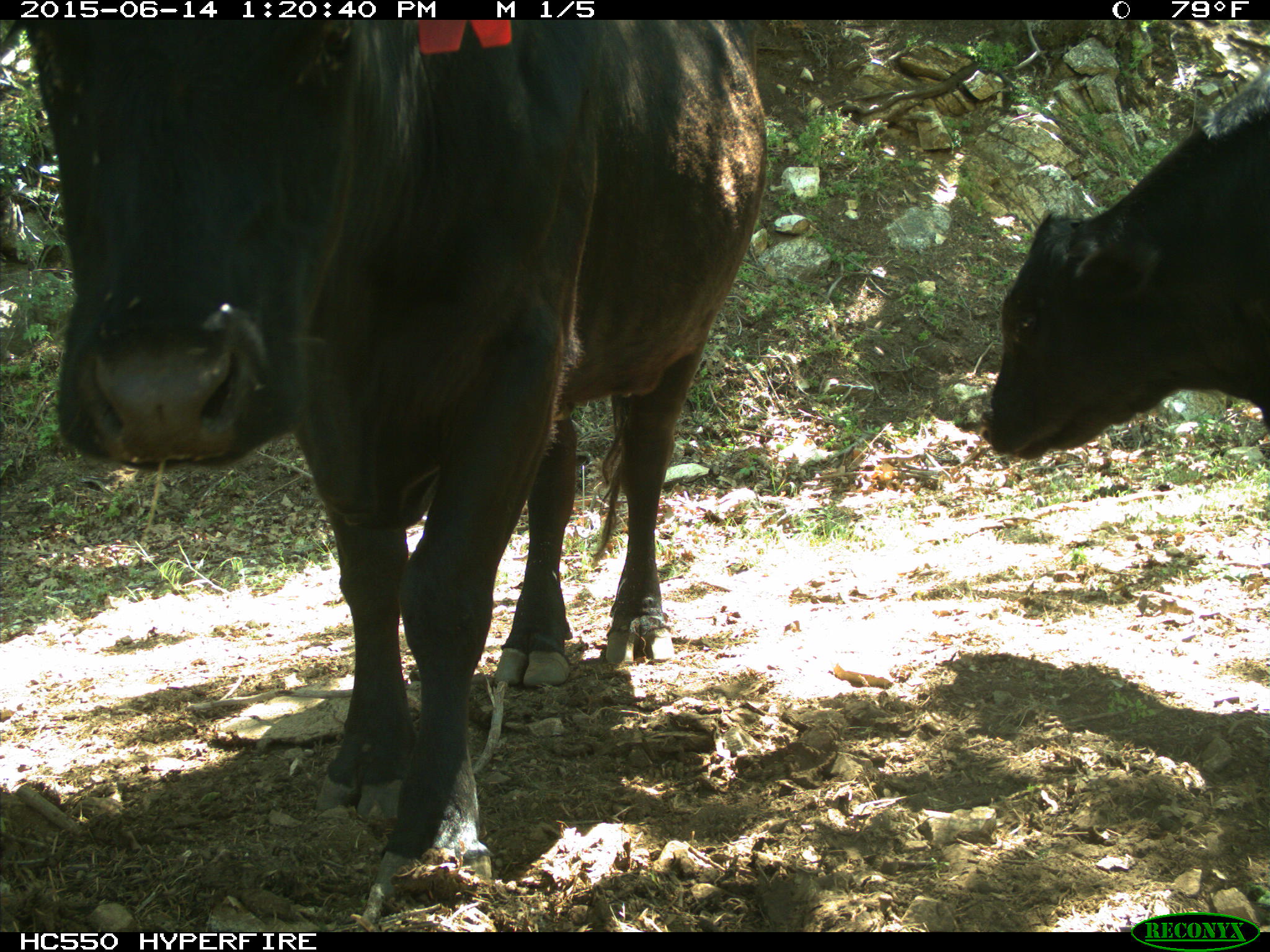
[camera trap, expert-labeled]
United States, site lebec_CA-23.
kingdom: Animalia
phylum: Chordata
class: Mammalia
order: Artiodactyla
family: Bovidae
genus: Bos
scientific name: Bos taurus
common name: domestic cow